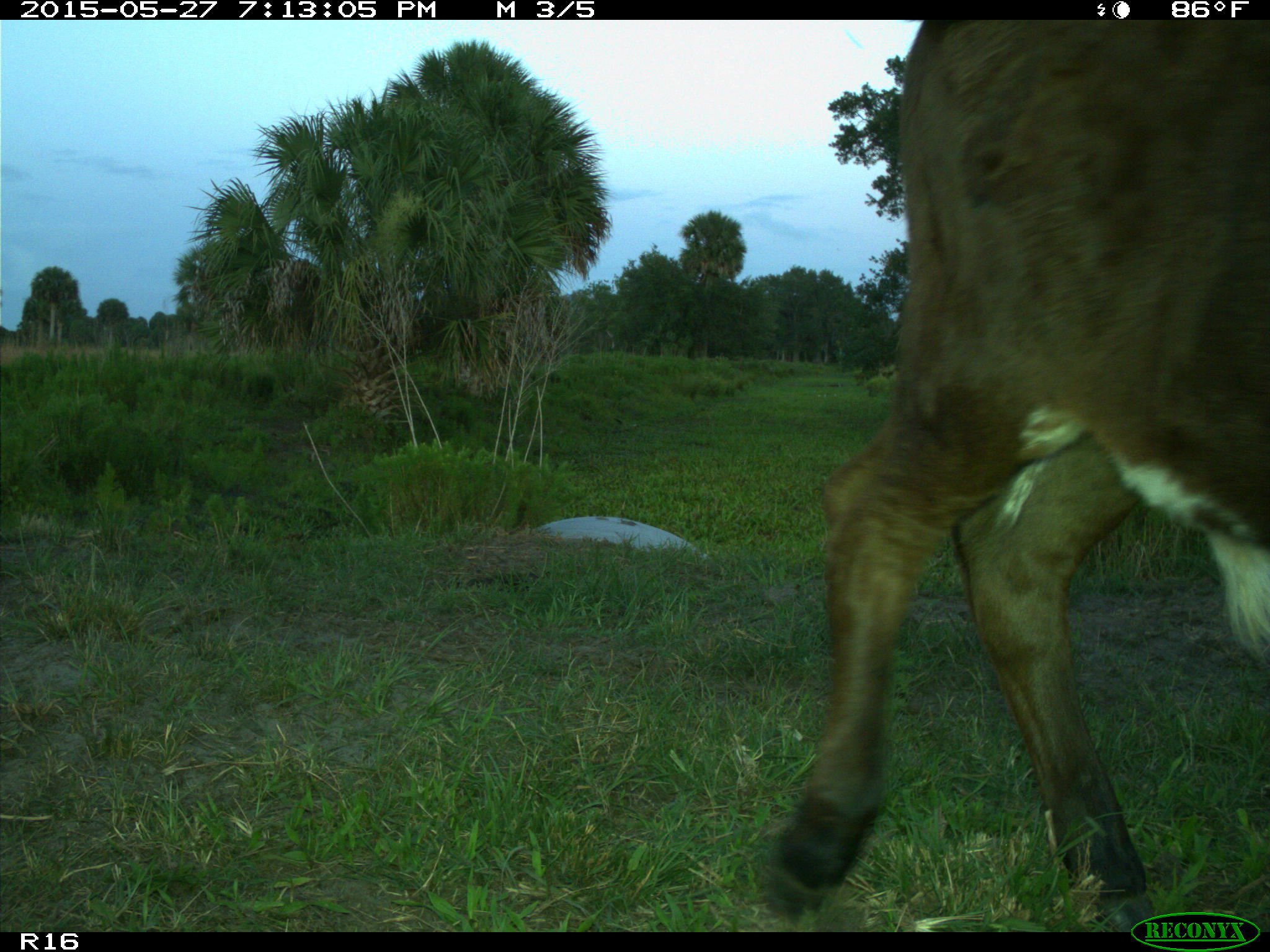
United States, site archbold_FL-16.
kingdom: Animalia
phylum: Chordata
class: Mammalia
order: Artiodactyla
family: Bovidae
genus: Bos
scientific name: Bos taurus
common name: domestic cow